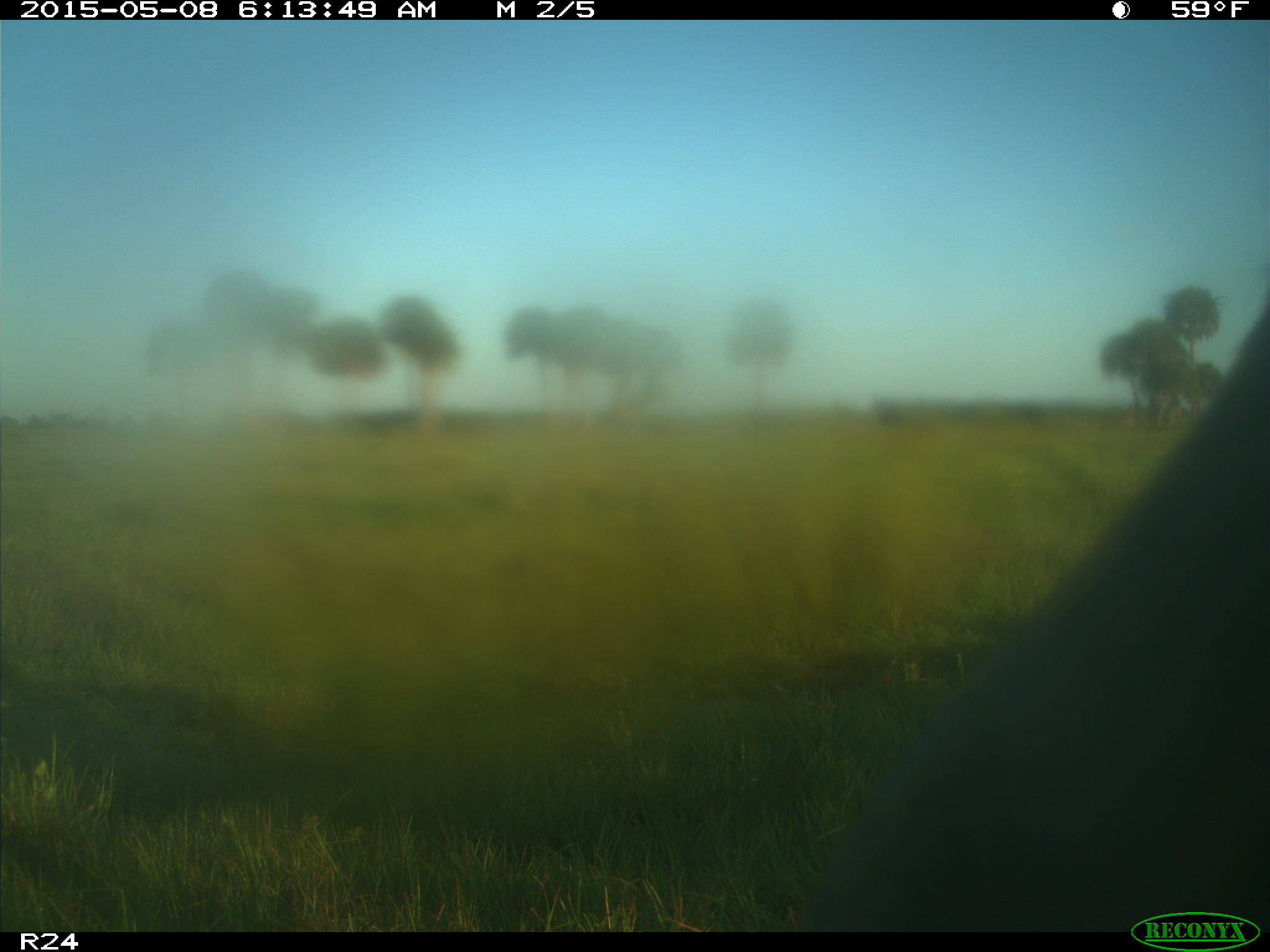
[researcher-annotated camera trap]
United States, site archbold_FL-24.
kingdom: Animalia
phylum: Chordata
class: Mammalia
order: Artiodactyla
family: Bovidae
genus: Bos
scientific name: Bos taurus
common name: domestic cow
Bos taurus (domestic cow).